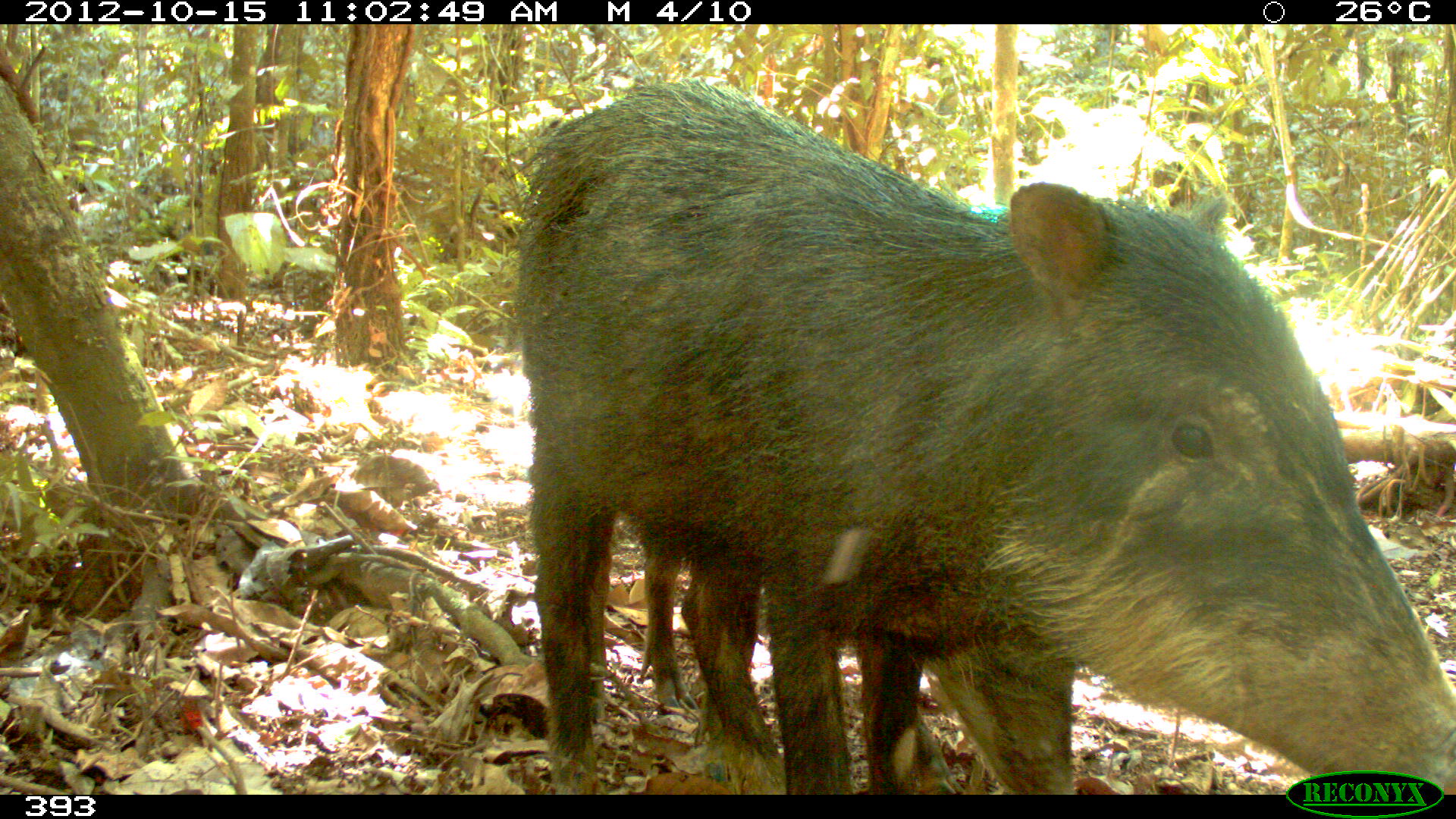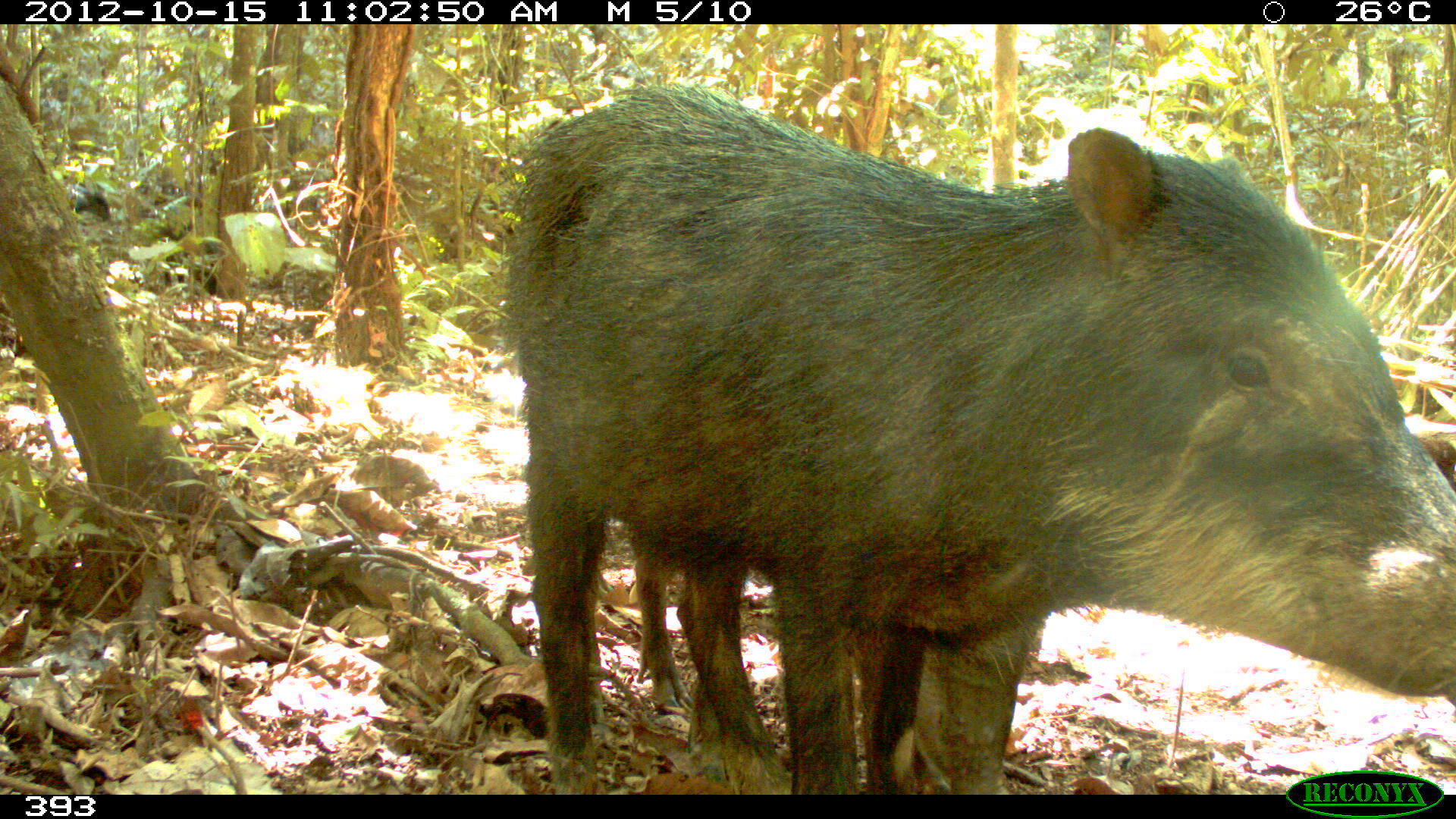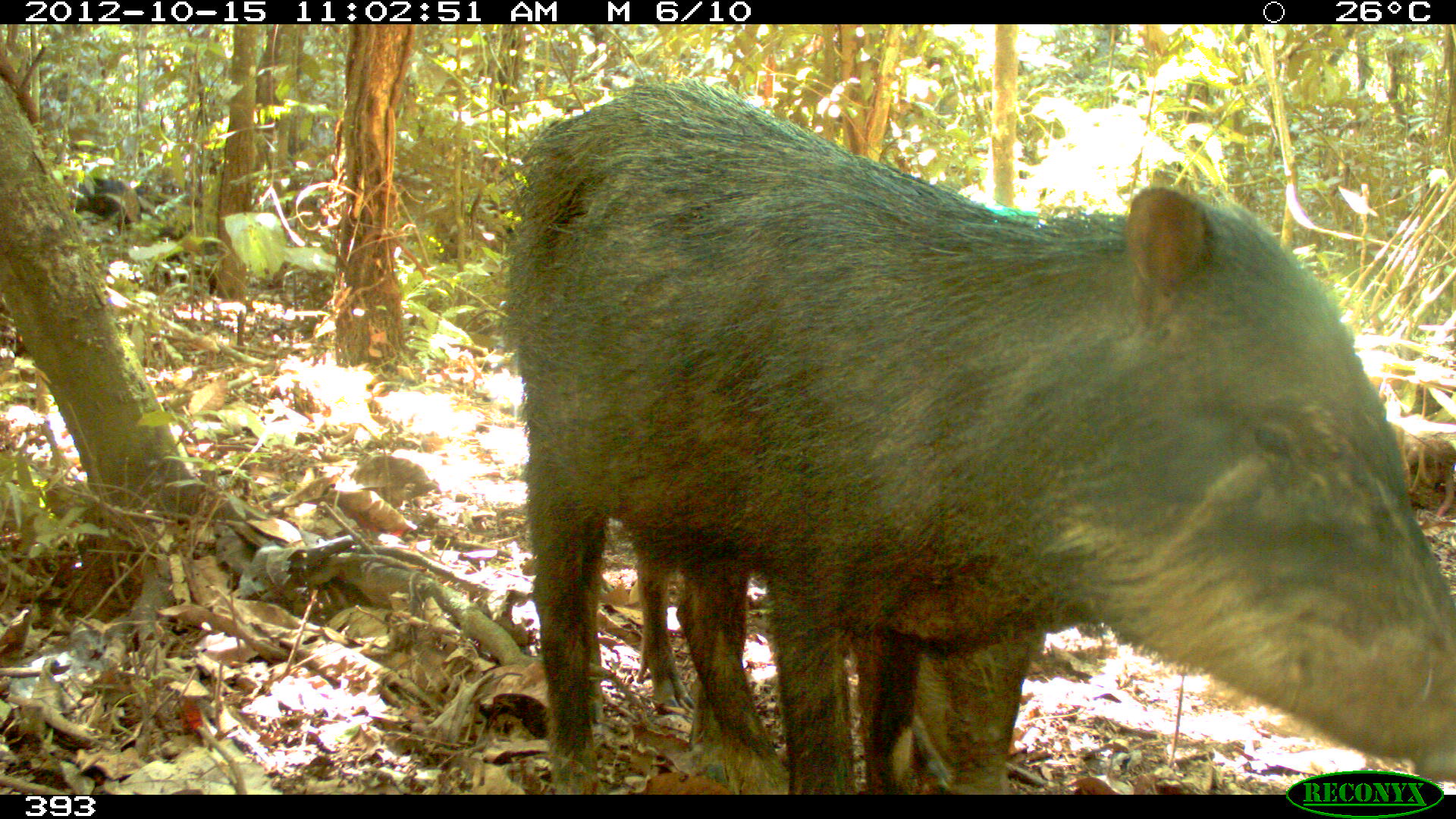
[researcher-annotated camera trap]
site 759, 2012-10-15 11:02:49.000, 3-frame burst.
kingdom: Animalia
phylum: Chordata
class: Mammalia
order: Artiodactyla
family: Tayassuidae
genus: Tayassu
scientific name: Tayassu pecari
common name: white-lipped peccary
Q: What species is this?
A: Tayassu pecari (white-lipped peccary).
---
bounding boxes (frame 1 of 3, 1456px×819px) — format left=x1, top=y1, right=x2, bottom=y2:
tayassu pecari: left=508, top=75, right=1456, bottom=795; left=635, top=513, right=1076, bottom=800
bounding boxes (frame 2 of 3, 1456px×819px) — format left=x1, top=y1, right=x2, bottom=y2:
tayassu pecari: left=501, top=82, right=1456, bottom=794; left=628, top=516, right=1045, bottom=798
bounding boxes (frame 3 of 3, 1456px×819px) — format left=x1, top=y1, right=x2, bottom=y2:
tayassu pecari: left=506, top=77, right=1447, bottom=792; left=634, top=523, right=1047, bottom=796; left=71, top=173, right=141, bottom=236